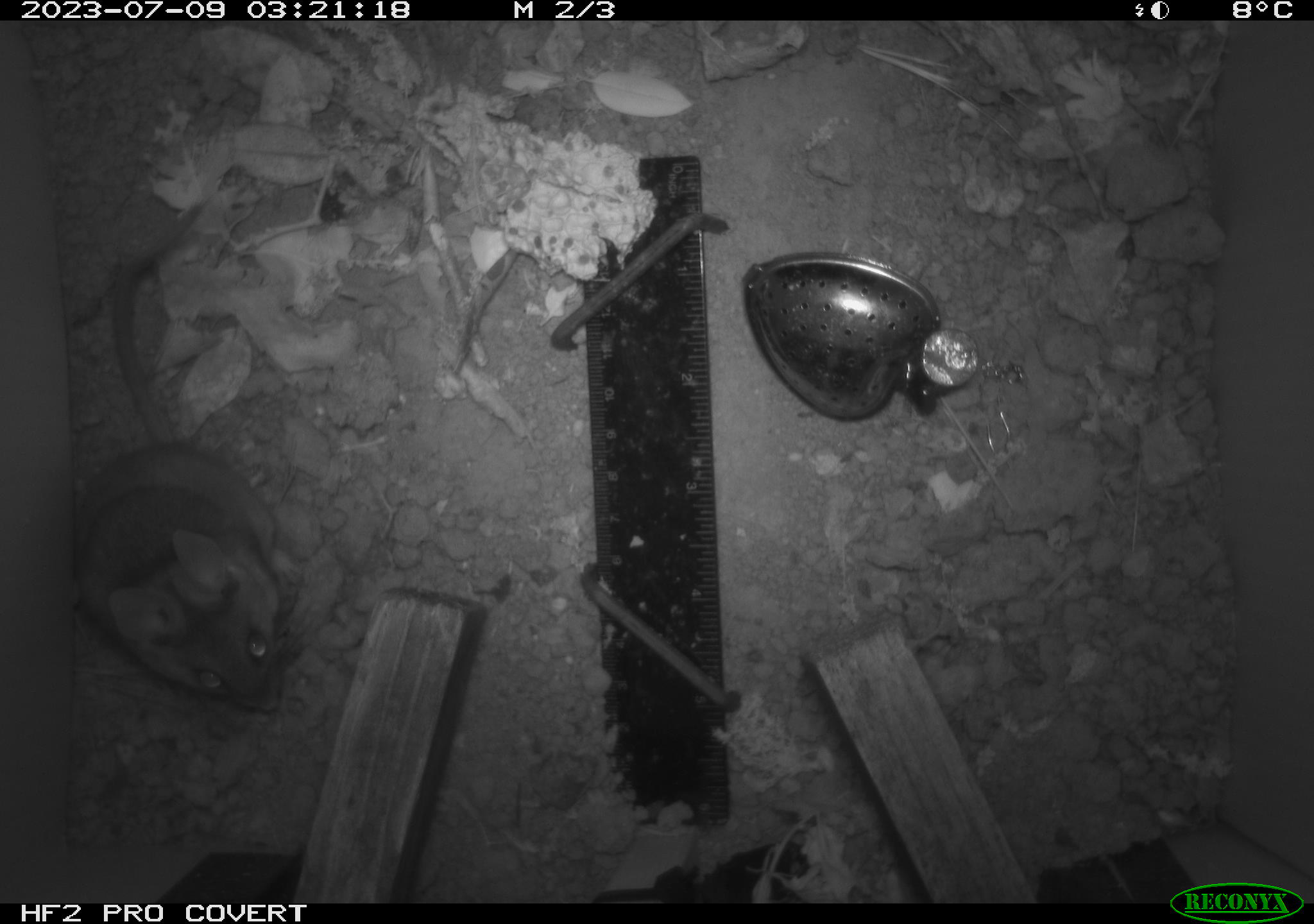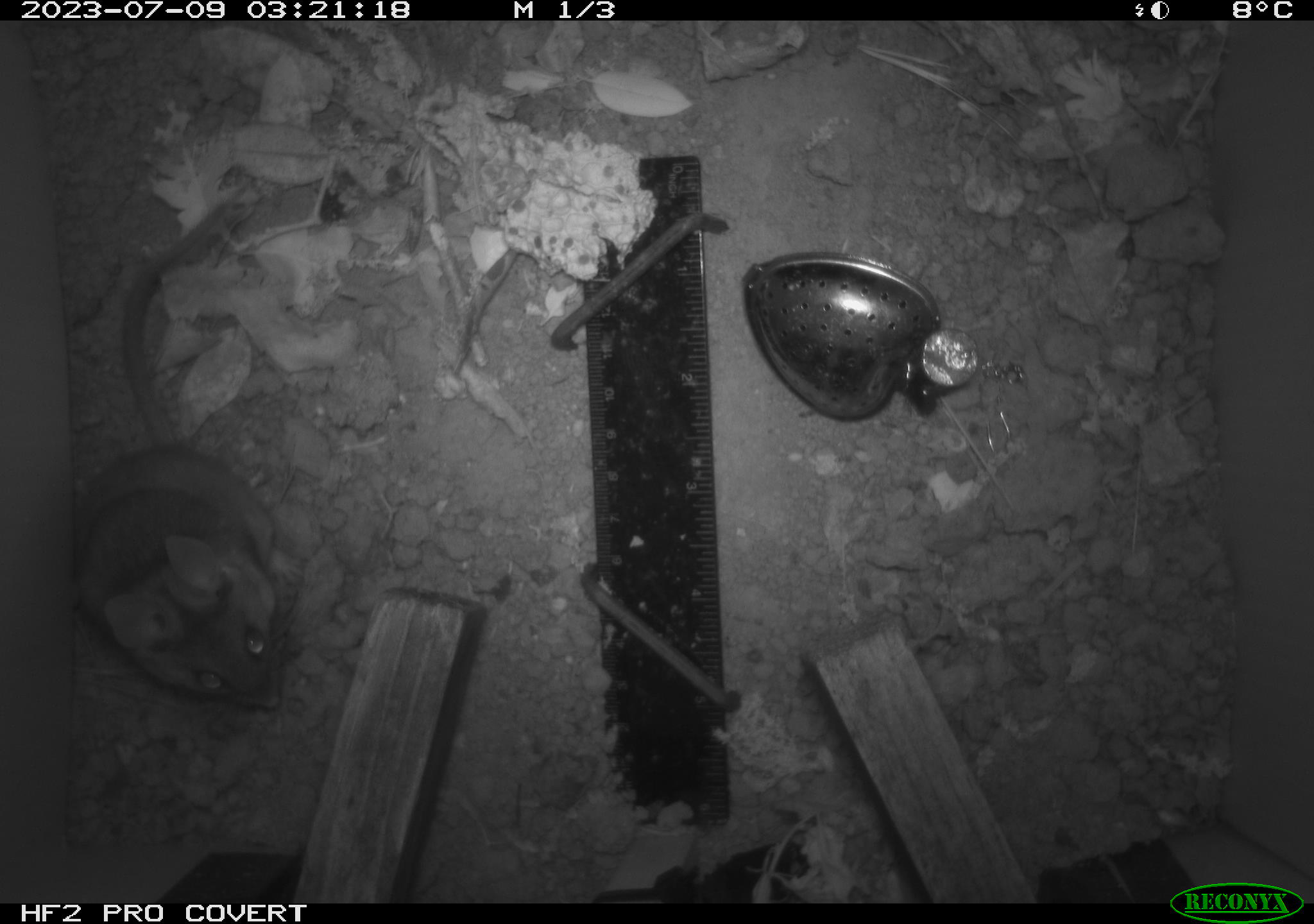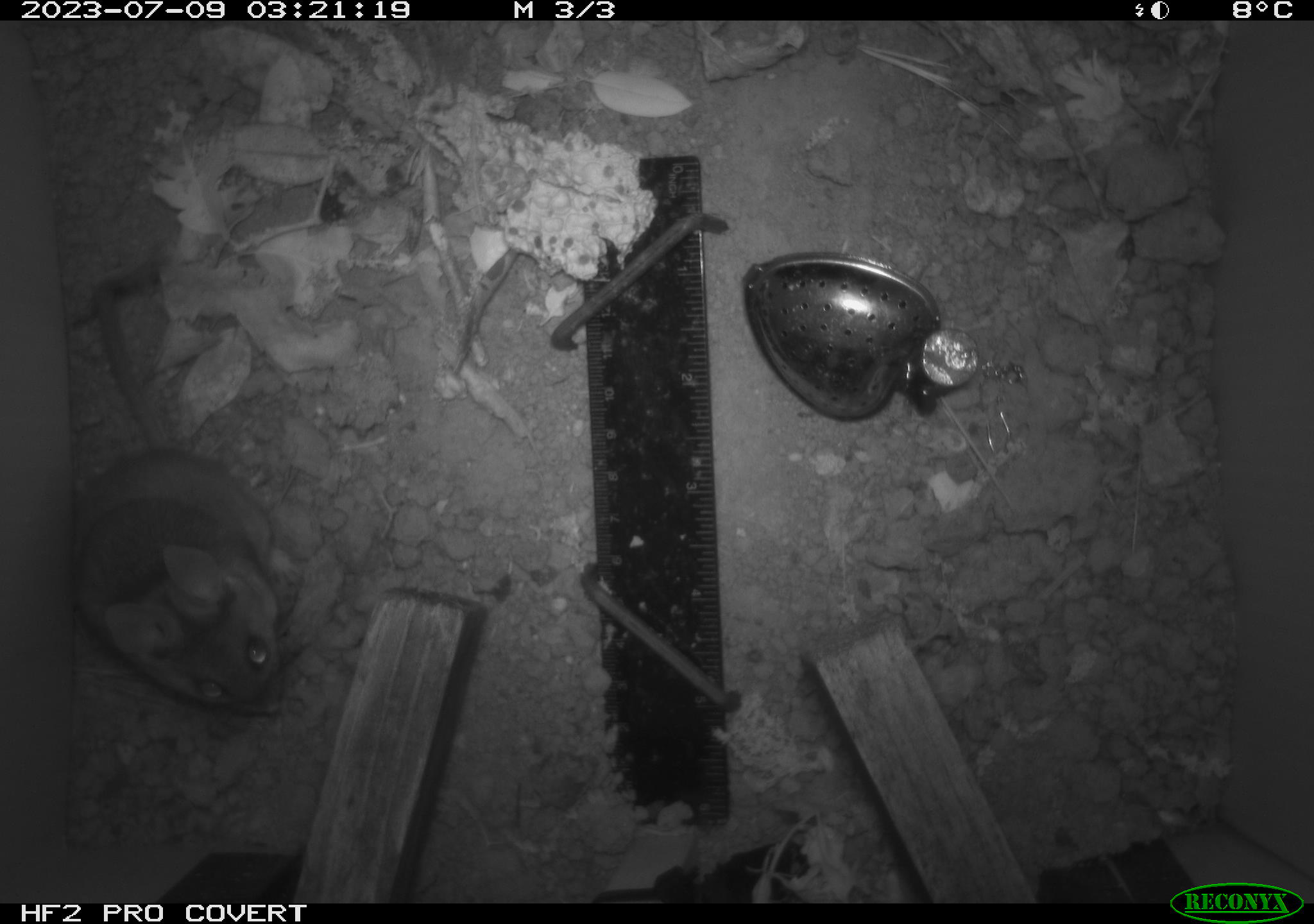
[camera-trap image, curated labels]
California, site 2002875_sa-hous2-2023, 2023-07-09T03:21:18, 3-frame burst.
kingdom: Animalia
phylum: Chordata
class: Mammalia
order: Rodentia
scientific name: Rodentia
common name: mouse species